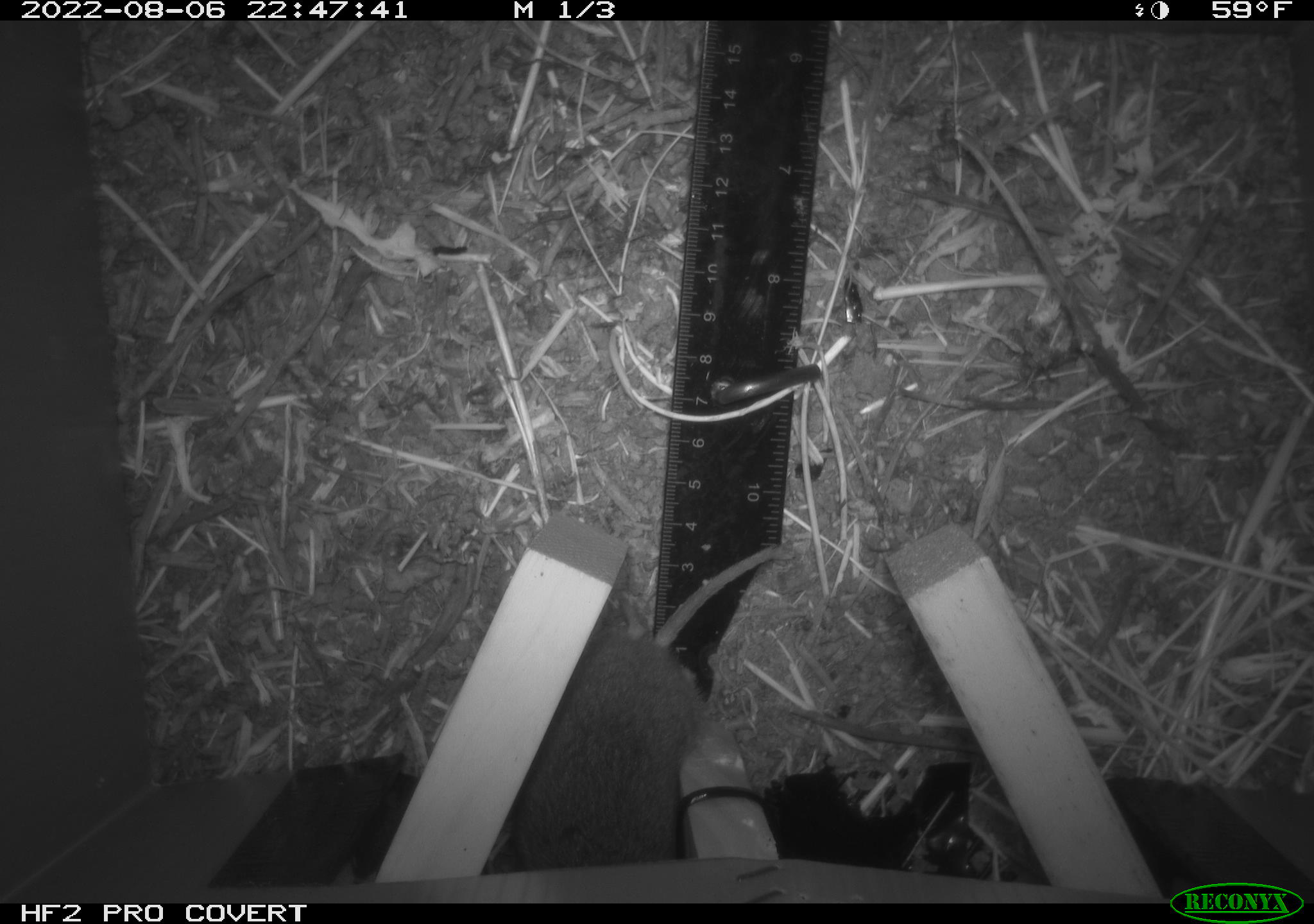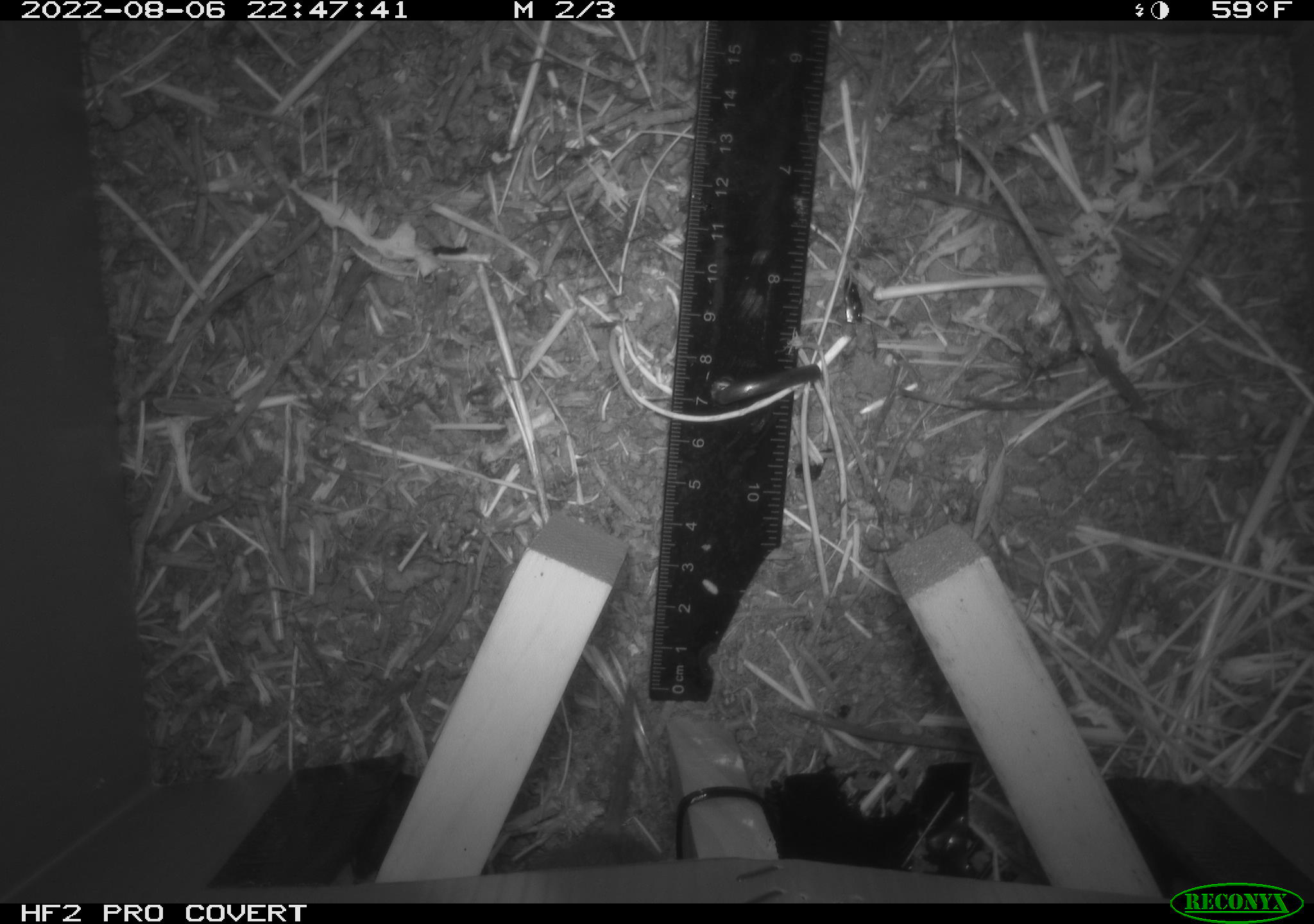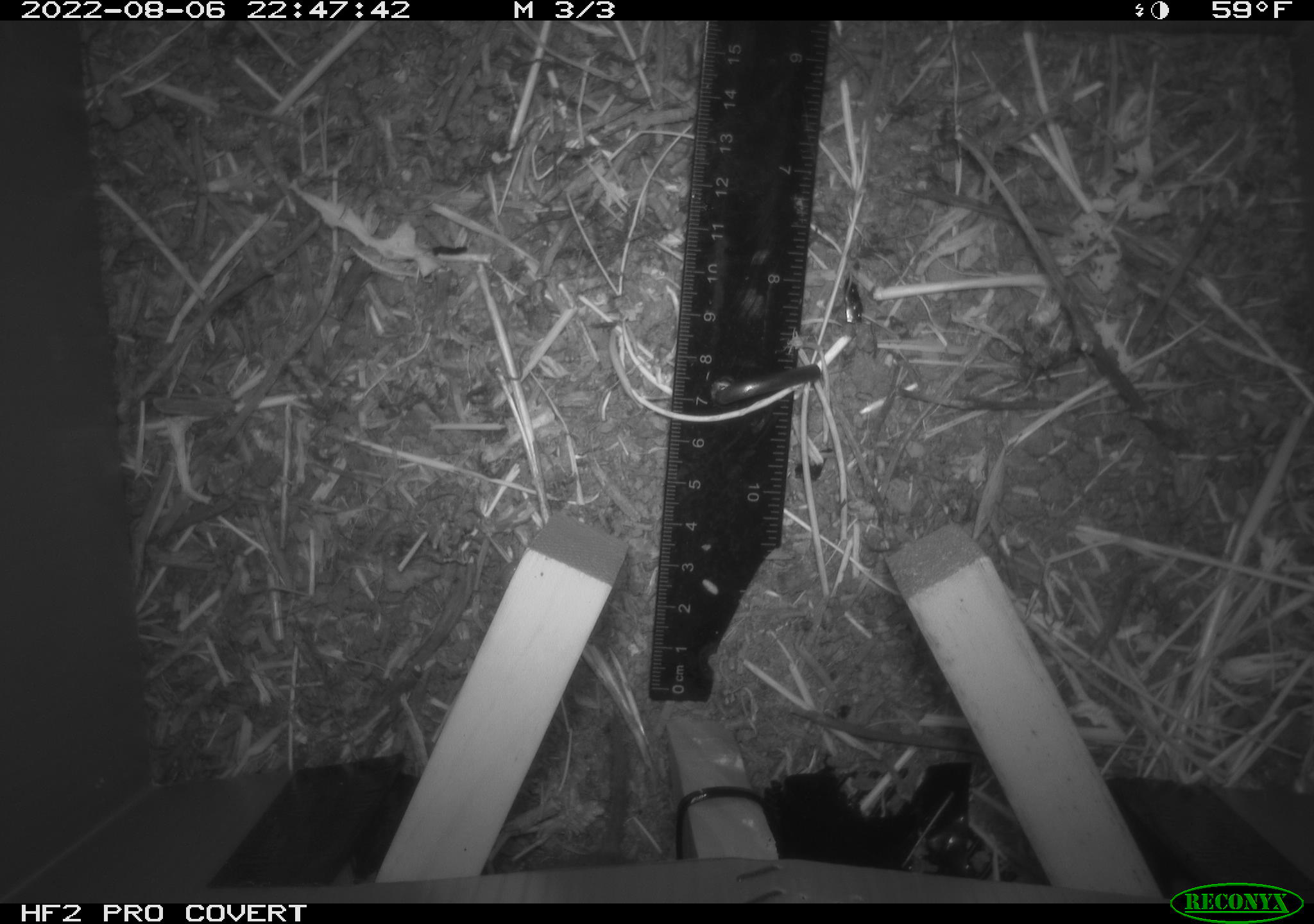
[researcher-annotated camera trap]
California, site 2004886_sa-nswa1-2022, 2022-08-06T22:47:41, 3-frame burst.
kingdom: Animalia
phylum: Chordata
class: Mammalia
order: Rodentia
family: Cricetidae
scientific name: Cricetidae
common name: hamsters, voles, lemmings, and allies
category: cricetidae family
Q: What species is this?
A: Cricetidae family (hamsters, voles, lemmings, and allies) (Cricetidae).